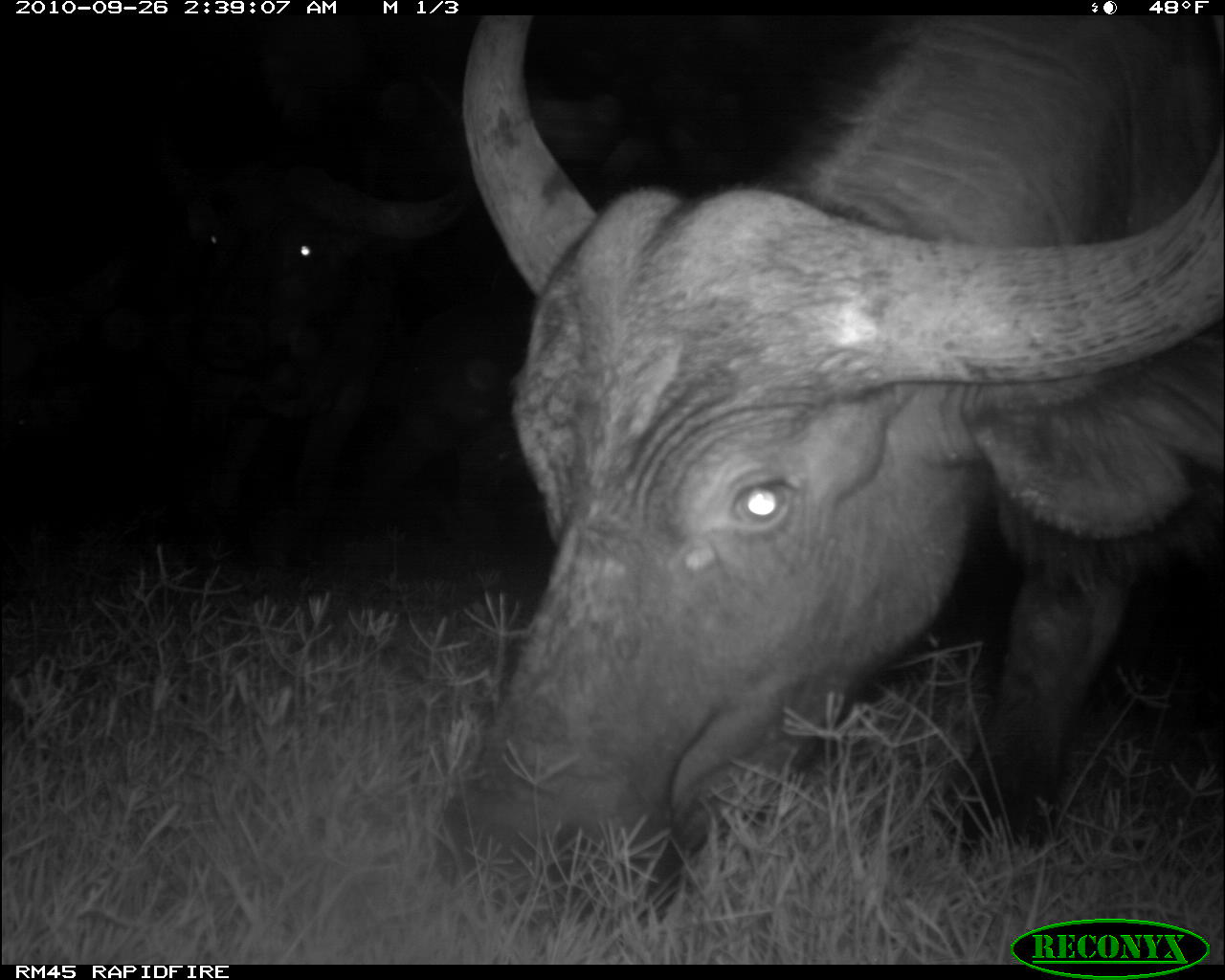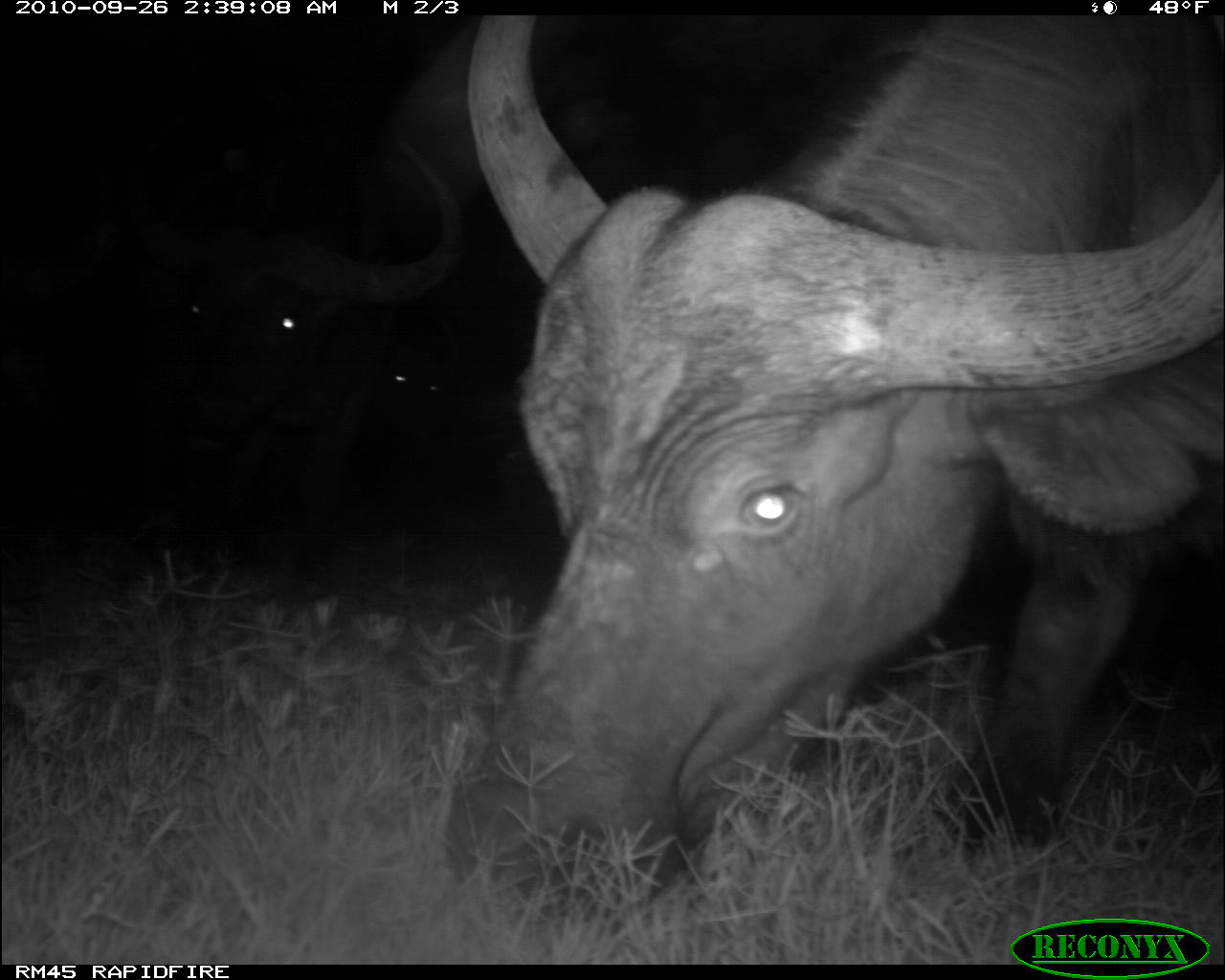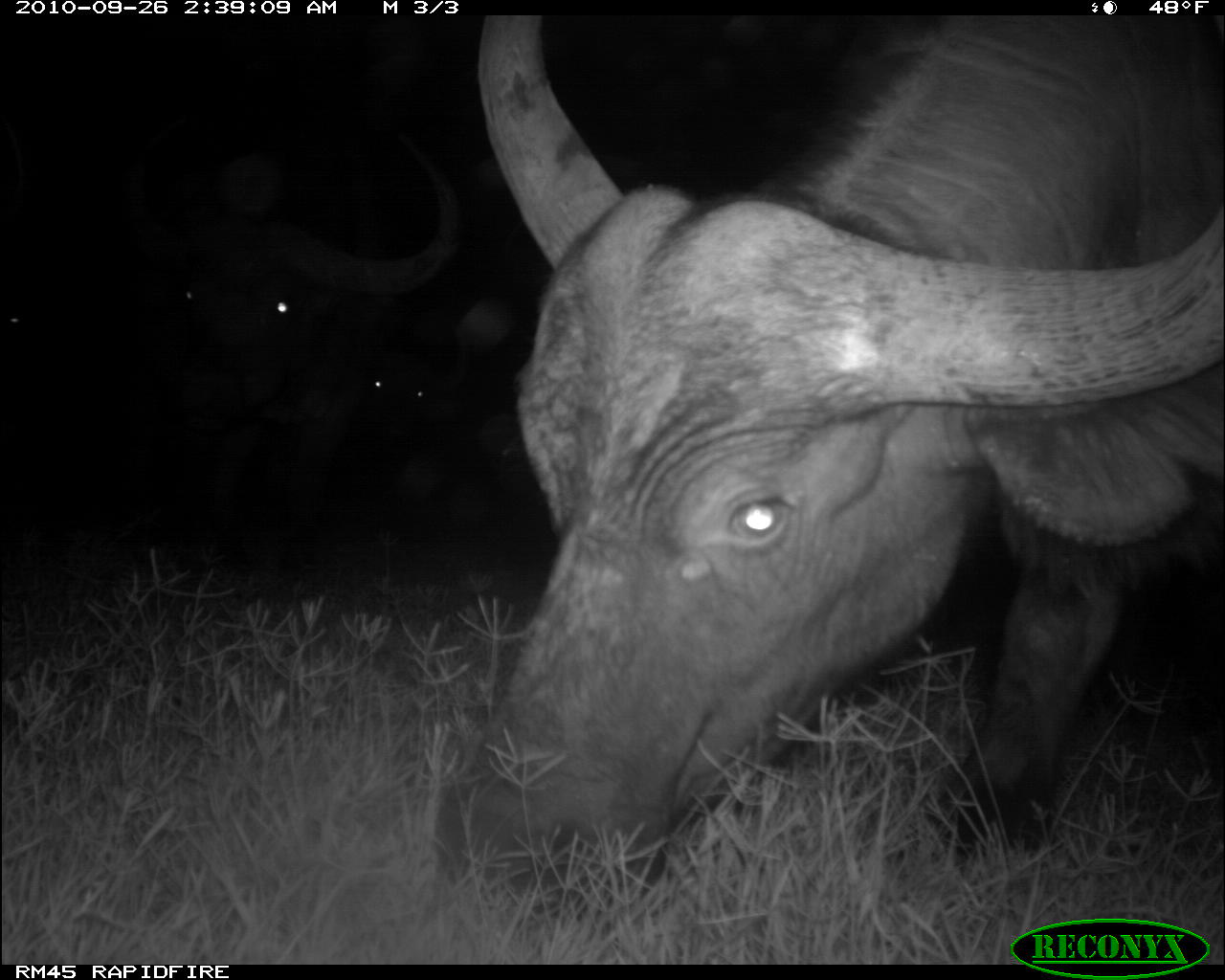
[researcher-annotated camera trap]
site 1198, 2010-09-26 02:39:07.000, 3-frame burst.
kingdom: Animalia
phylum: Chordata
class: Mammalia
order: Artiodactyla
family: Bovidae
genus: Syncerus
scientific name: Syncerus caffer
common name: african buffalo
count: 3